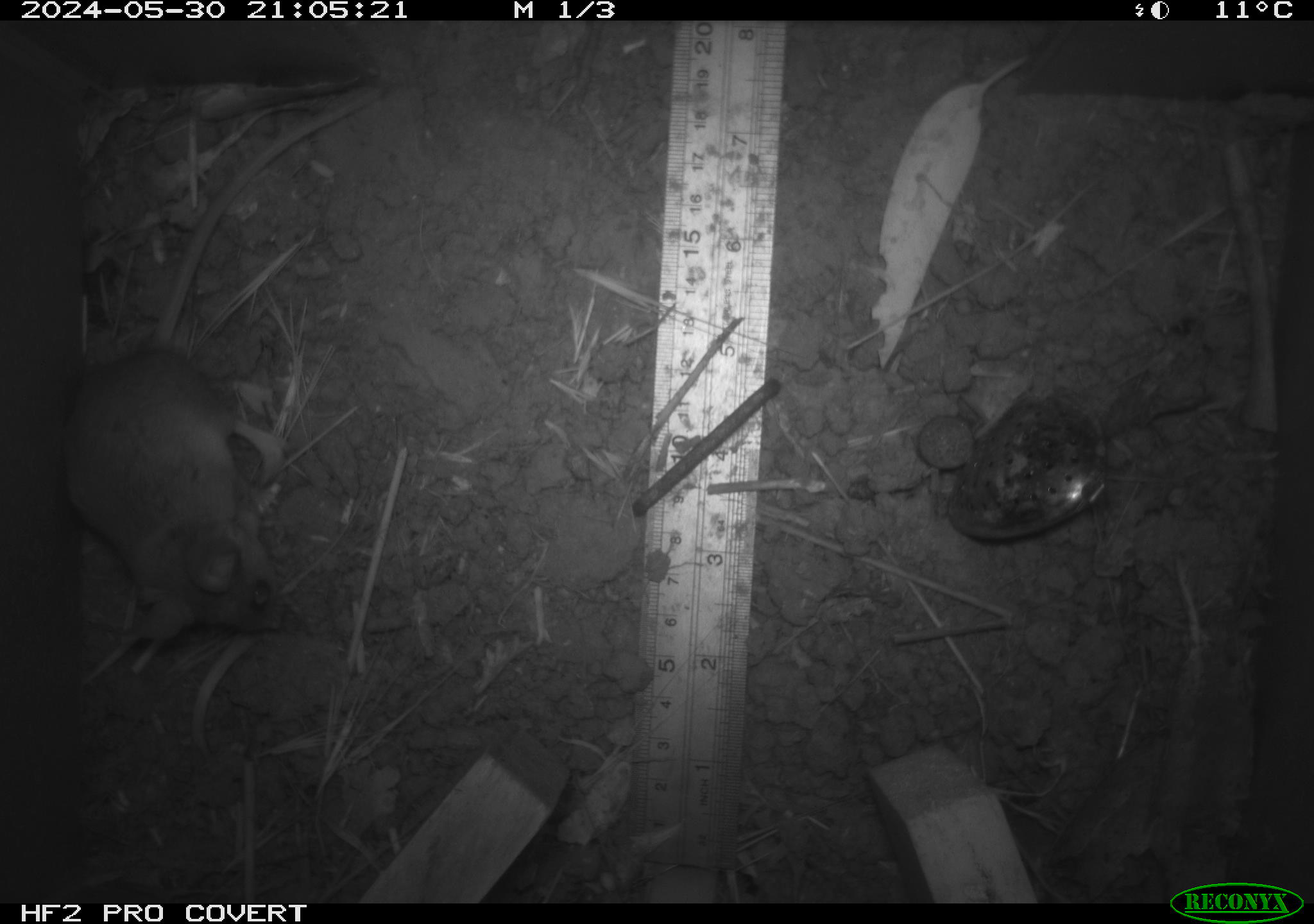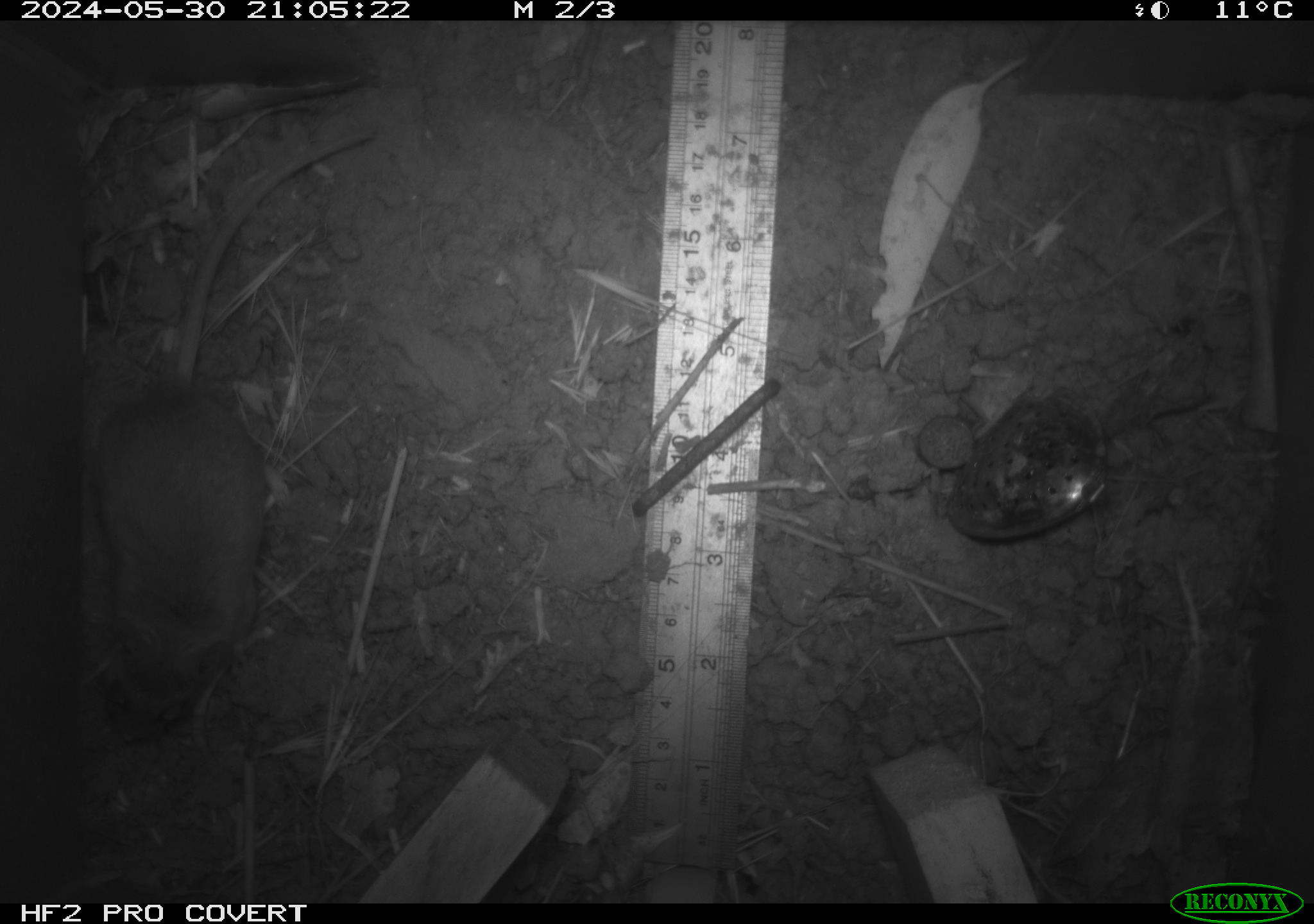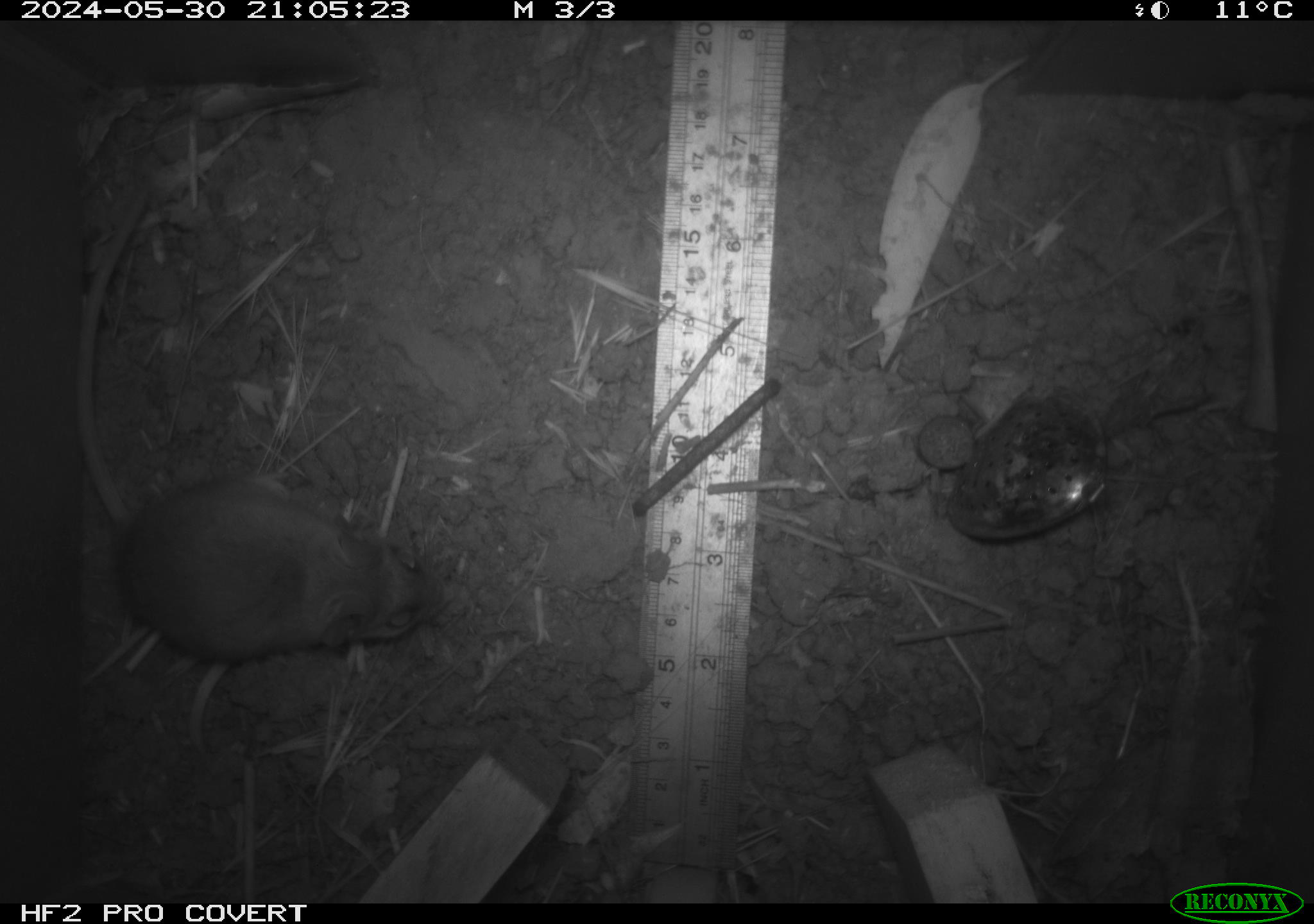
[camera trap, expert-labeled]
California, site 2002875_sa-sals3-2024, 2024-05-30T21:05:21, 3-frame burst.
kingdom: Animalia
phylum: Chordata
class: Mammalia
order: Rodentia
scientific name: Rodentia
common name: mouse species